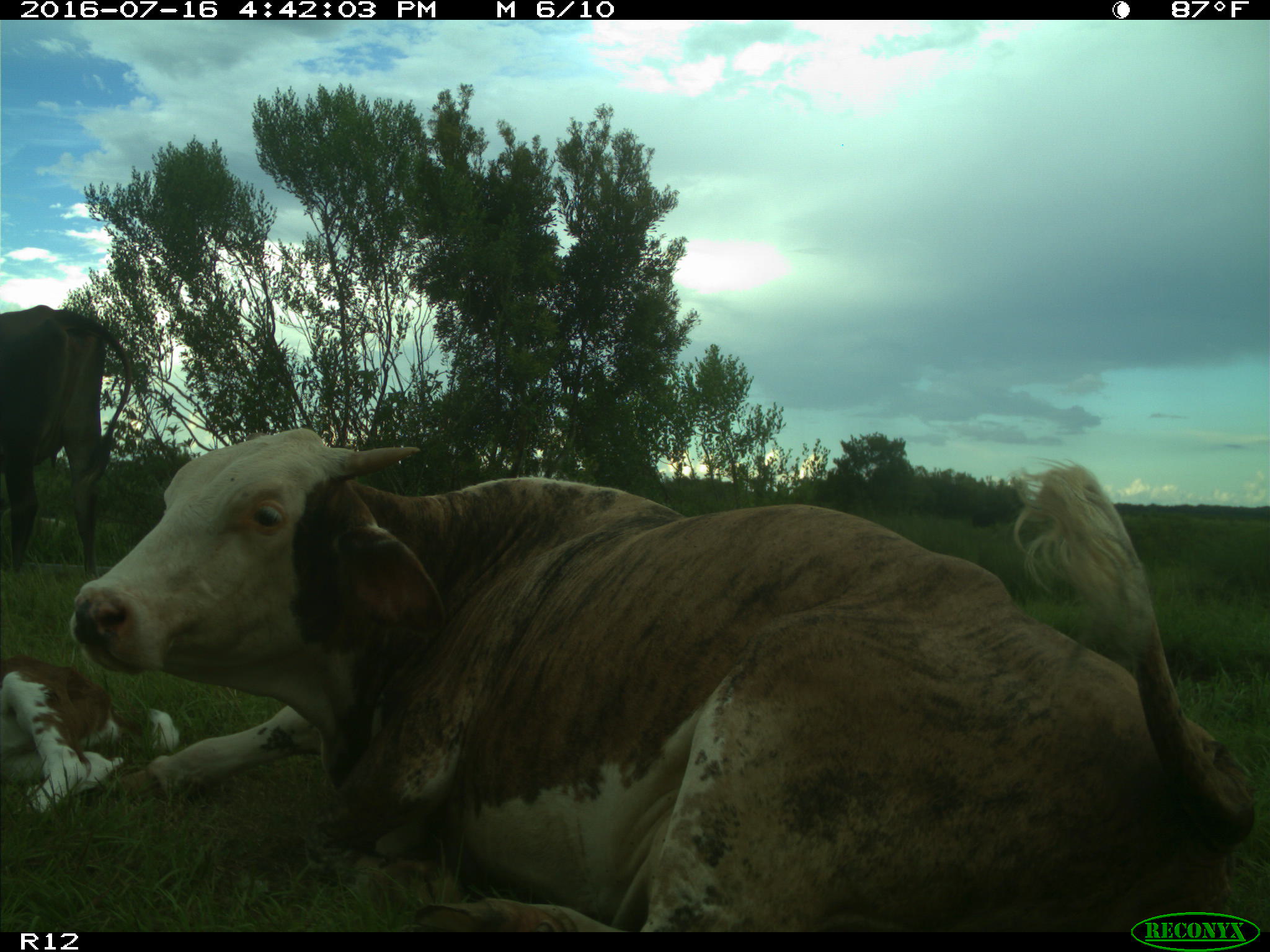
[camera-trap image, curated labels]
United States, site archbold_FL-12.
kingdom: Animalia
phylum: Chordata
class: Mammalia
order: Artiodactyla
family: Bovidae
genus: Bos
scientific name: Bos taurus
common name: domestic cow